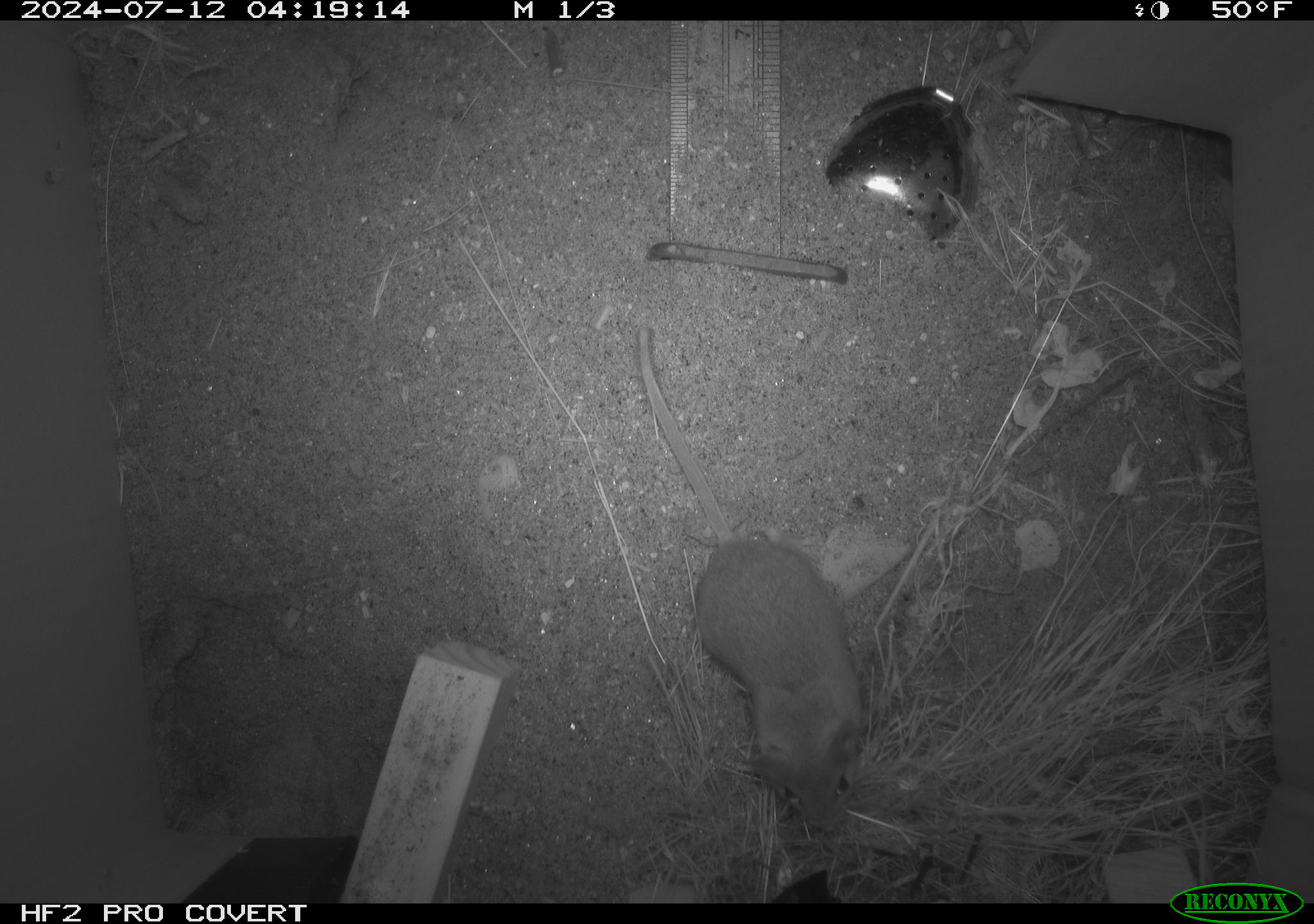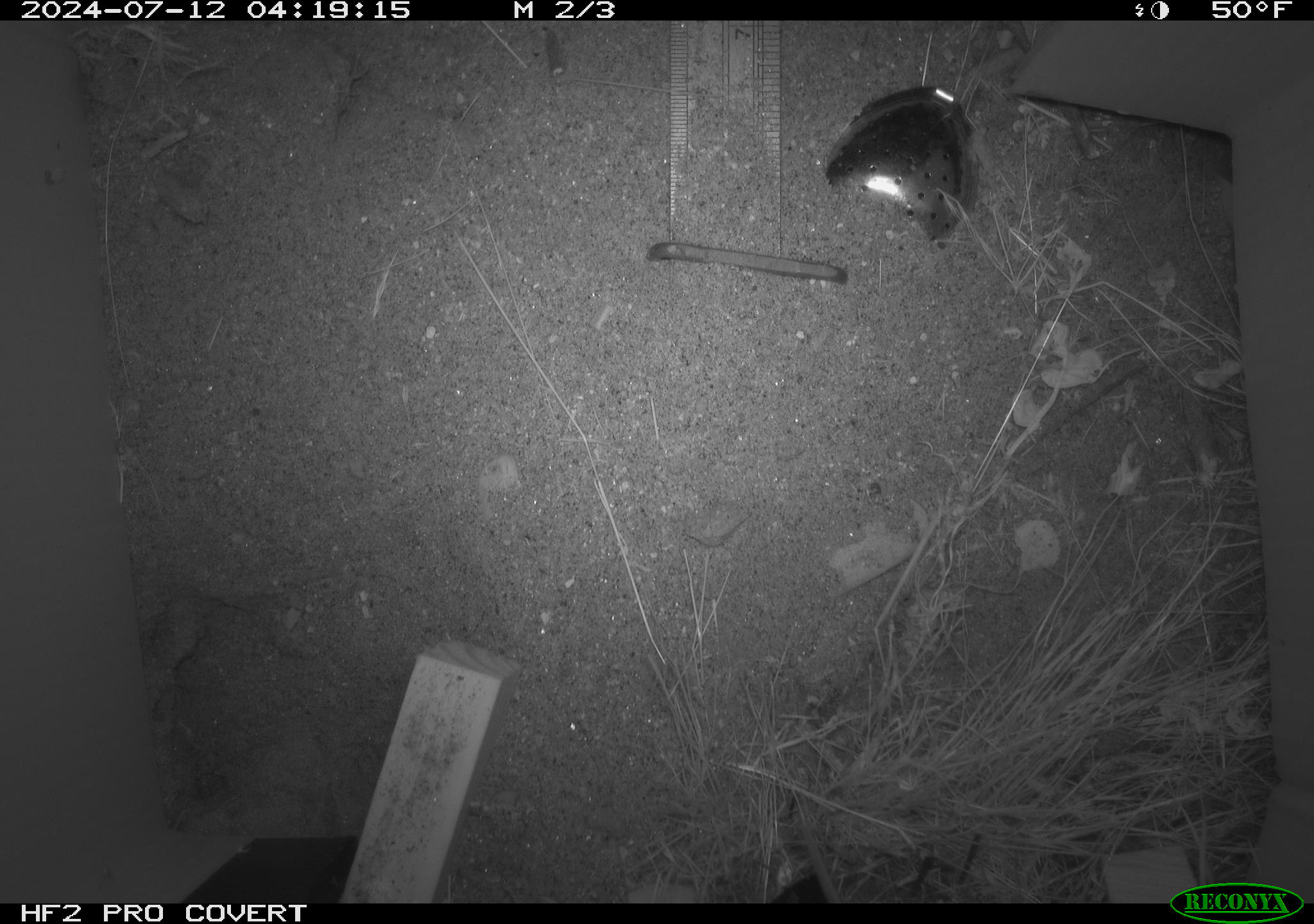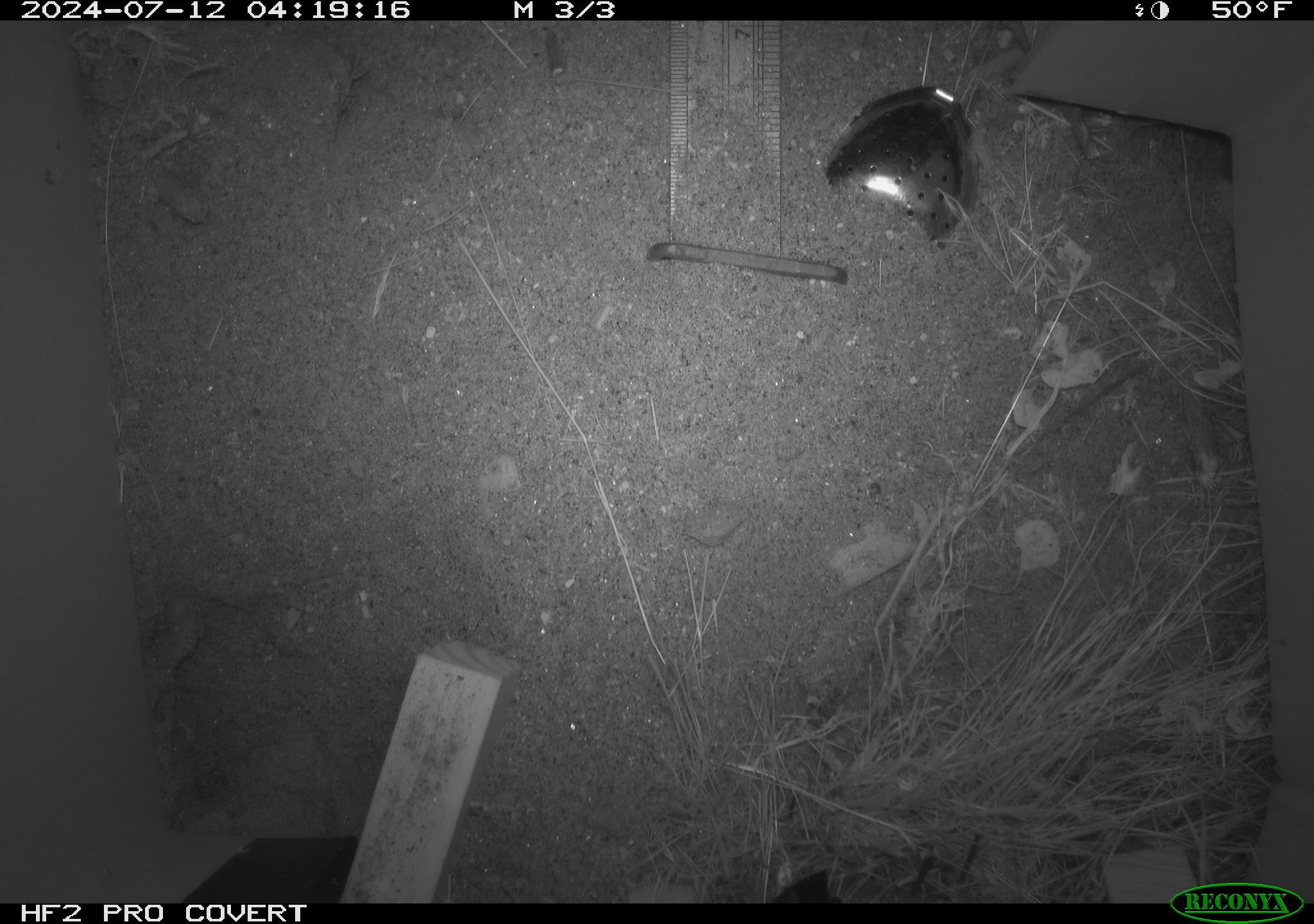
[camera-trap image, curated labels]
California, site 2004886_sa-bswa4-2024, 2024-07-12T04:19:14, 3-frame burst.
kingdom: Animalia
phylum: Chordata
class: Mammalia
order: Rodentia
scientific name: Rodentia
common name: rodent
Rodent (Rodentia).